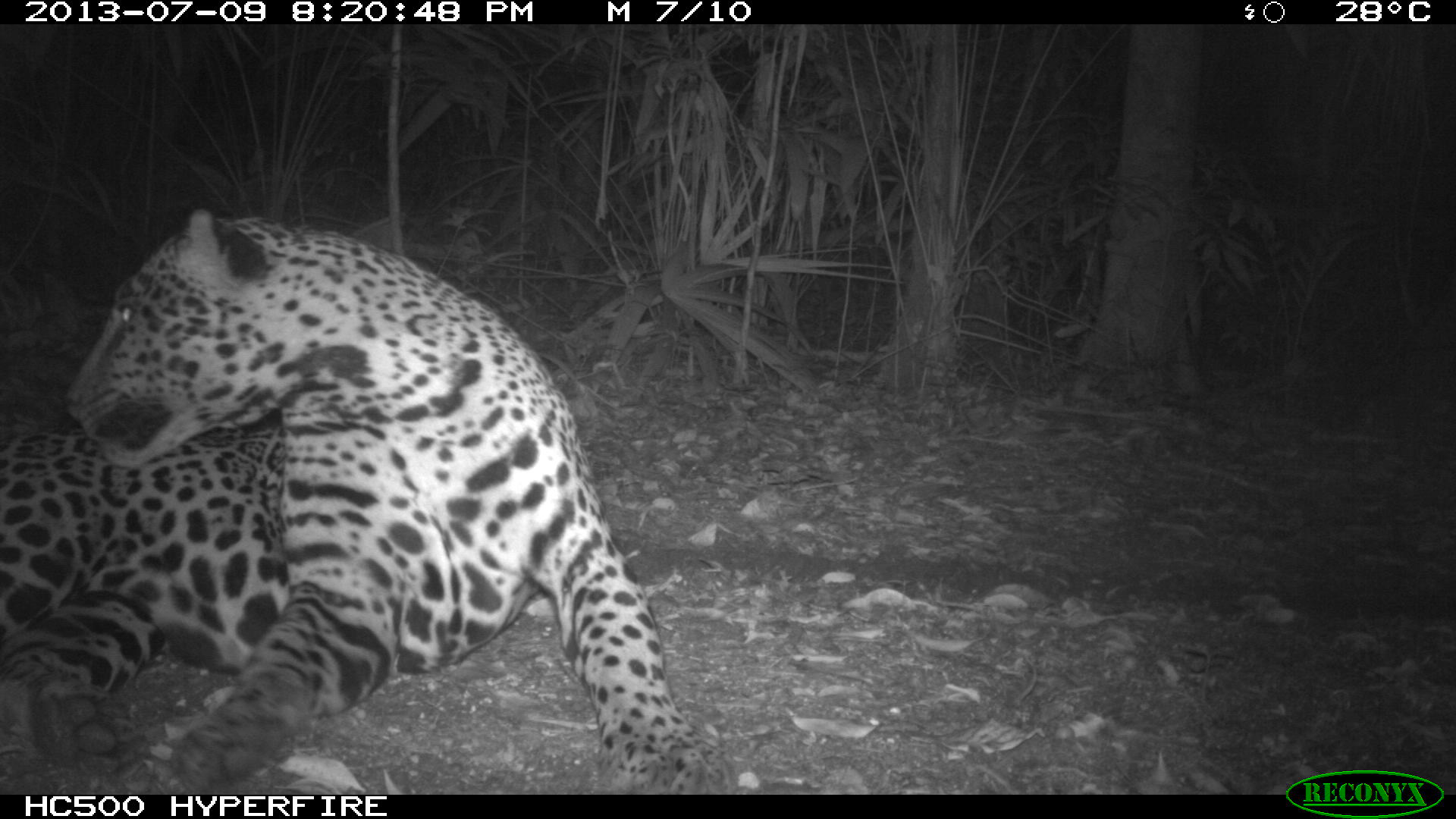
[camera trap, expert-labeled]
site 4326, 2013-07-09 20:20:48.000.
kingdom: Animalia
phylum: Chordata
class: Mammalia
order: Carnivora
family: Felidae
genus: Panthera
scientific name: Panthera onca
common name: jaguar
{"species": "Panthera onca (jaguar)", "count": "1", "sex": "male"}